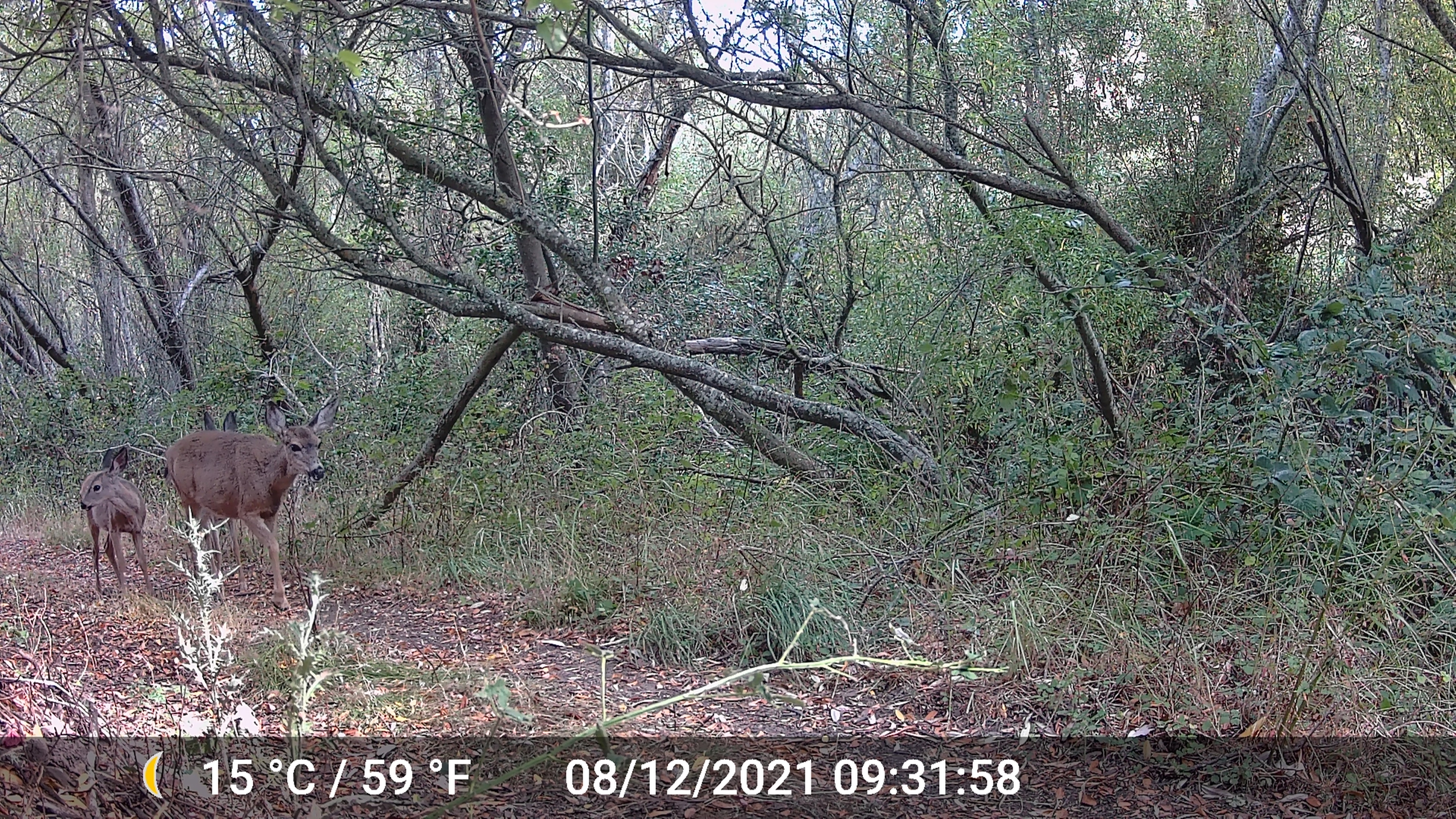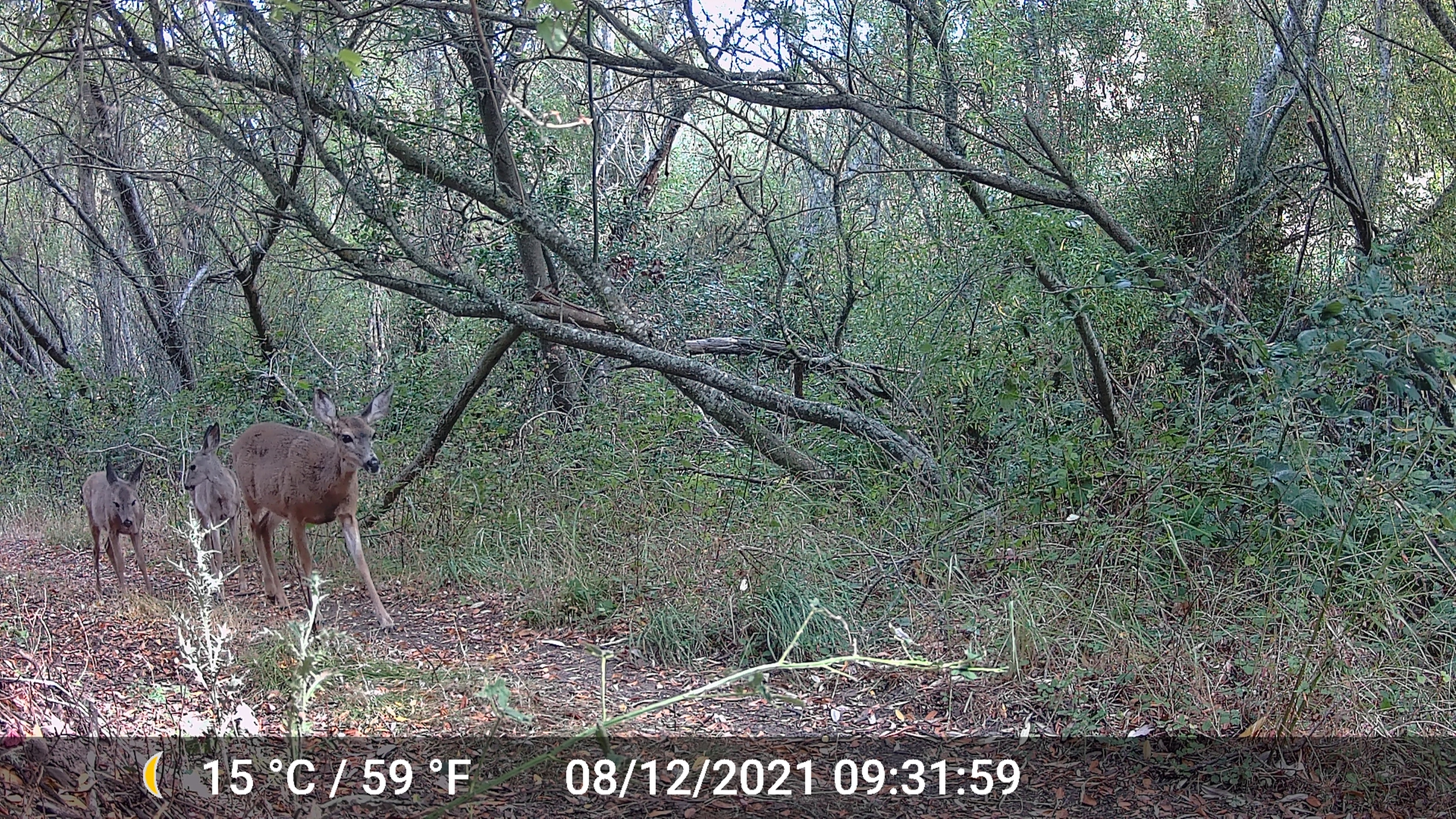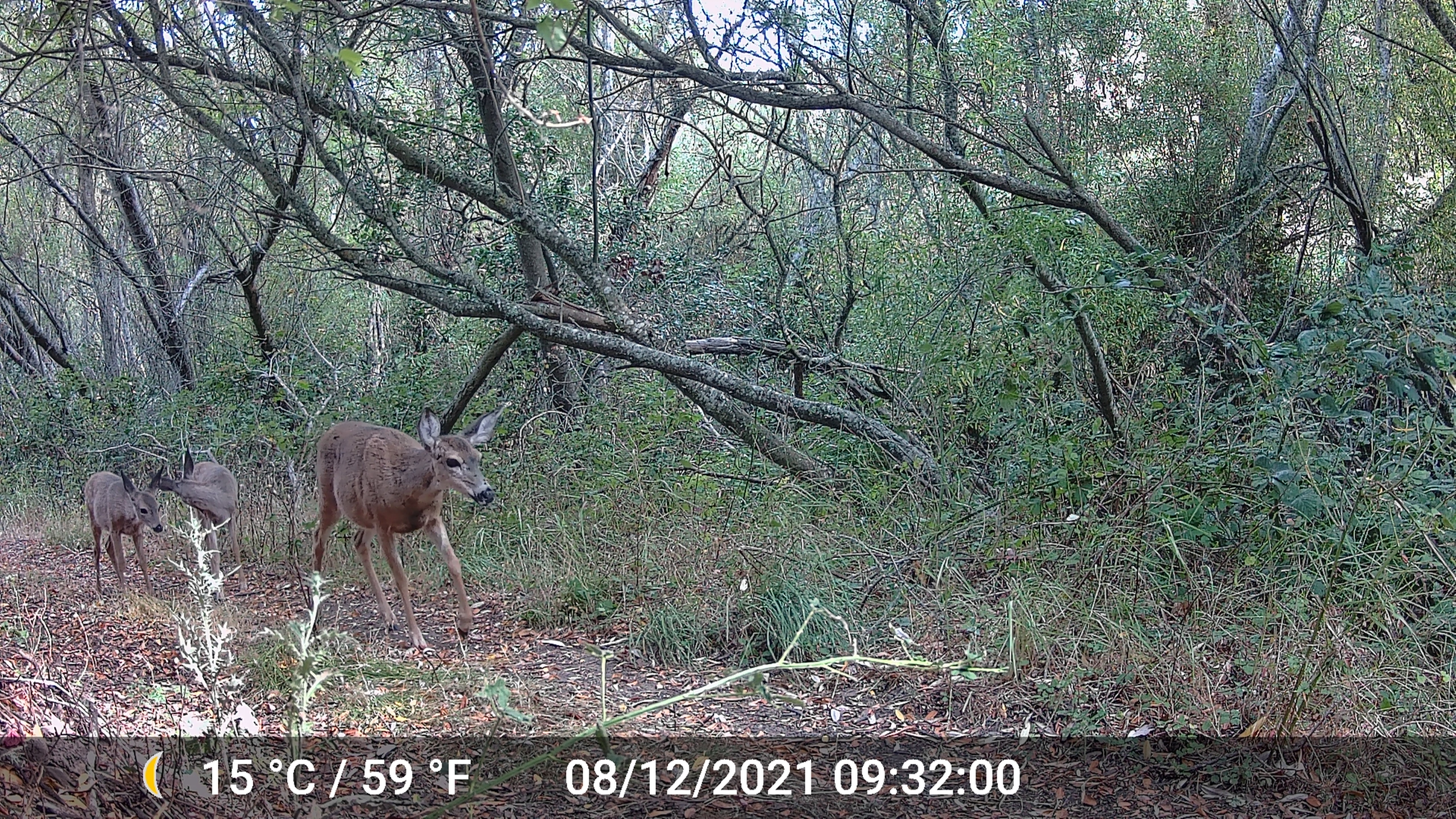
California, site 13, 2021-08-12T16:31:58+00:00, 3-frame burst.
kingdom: Animalia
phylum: Chordata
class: Mammalia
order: Artiodactyla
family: Cervidae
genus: Odocoileus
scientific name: Odocoileus hemionus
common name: mule deer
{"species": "mule deer (Odocoileus hemionus)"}